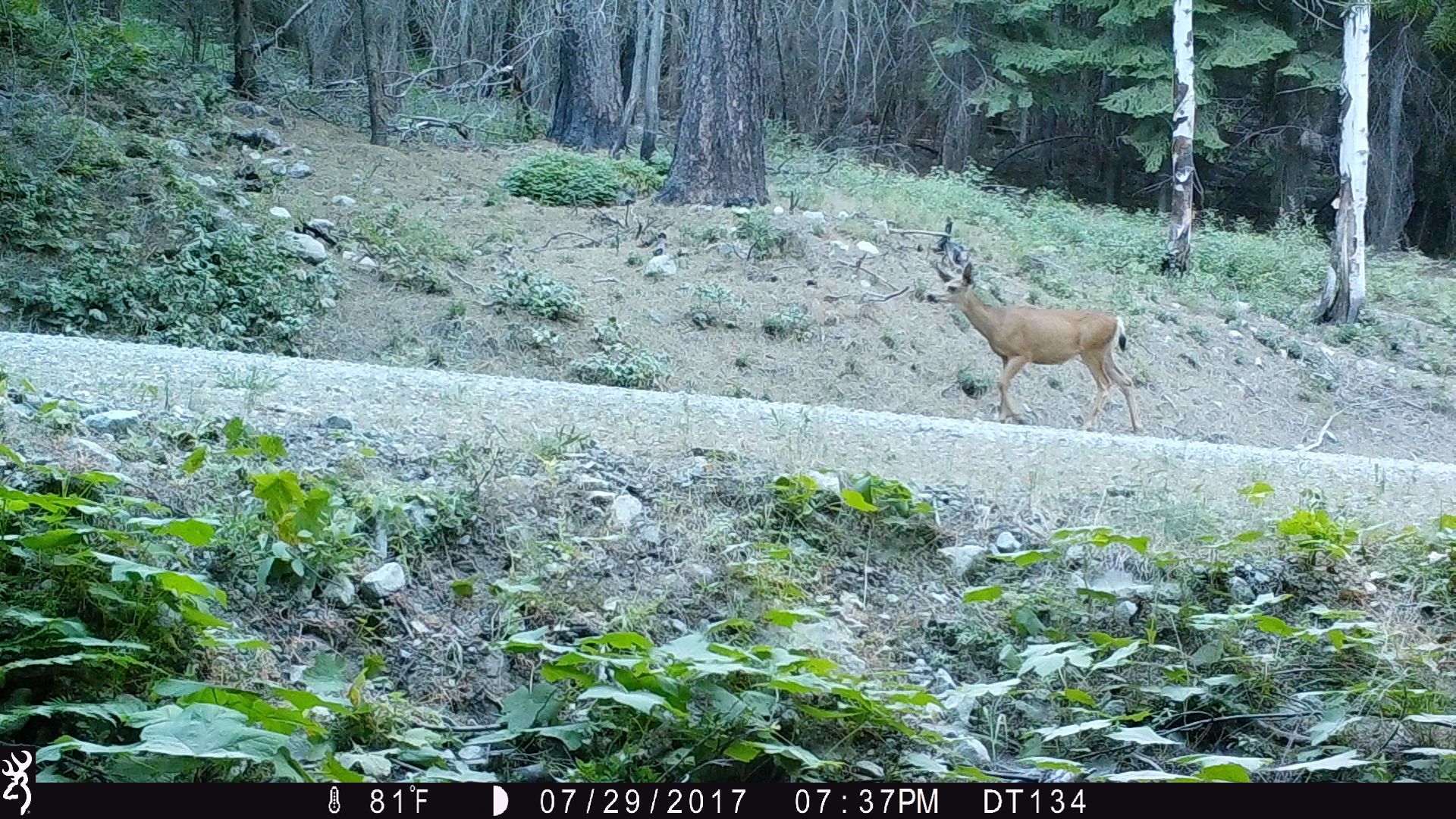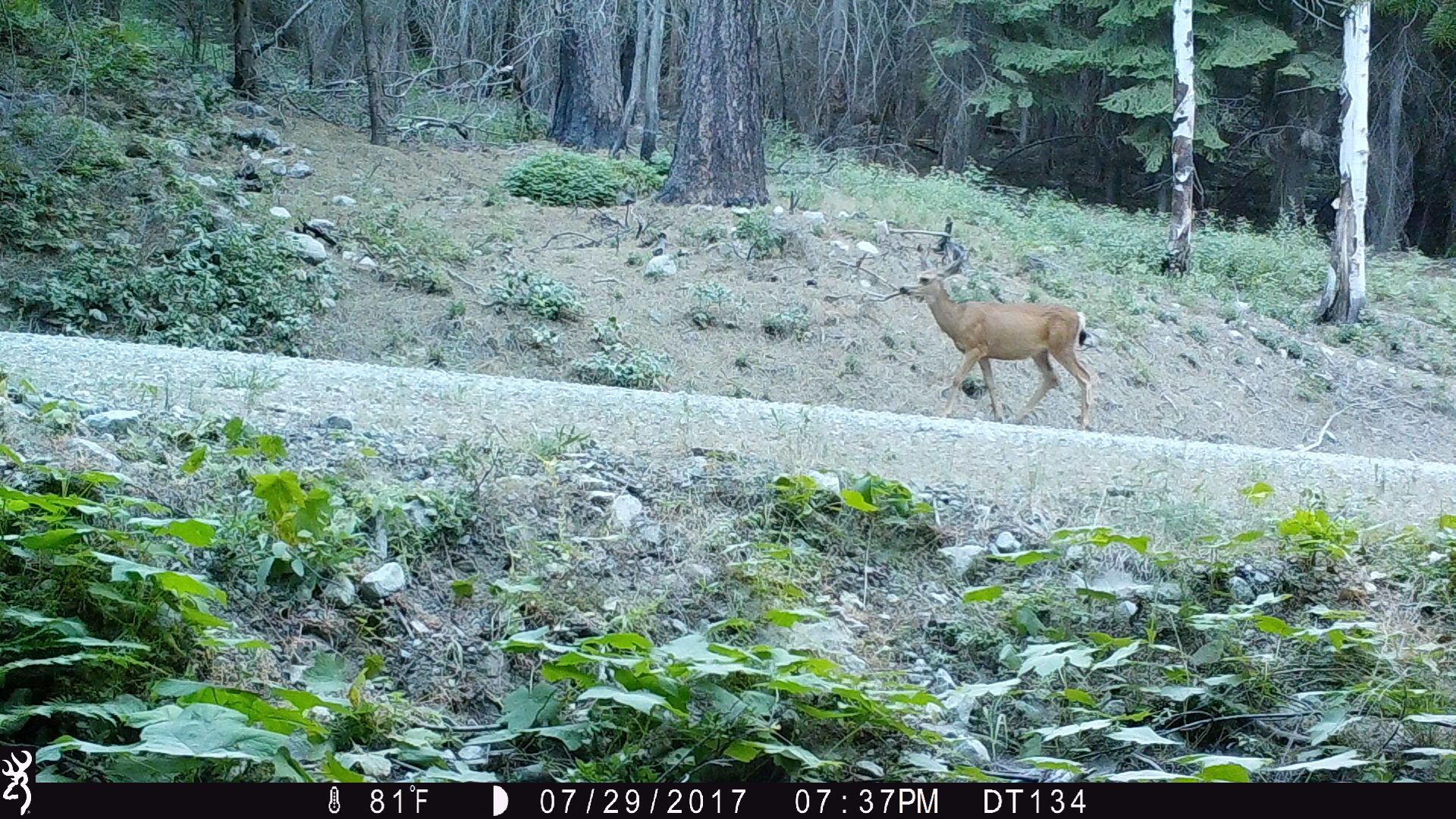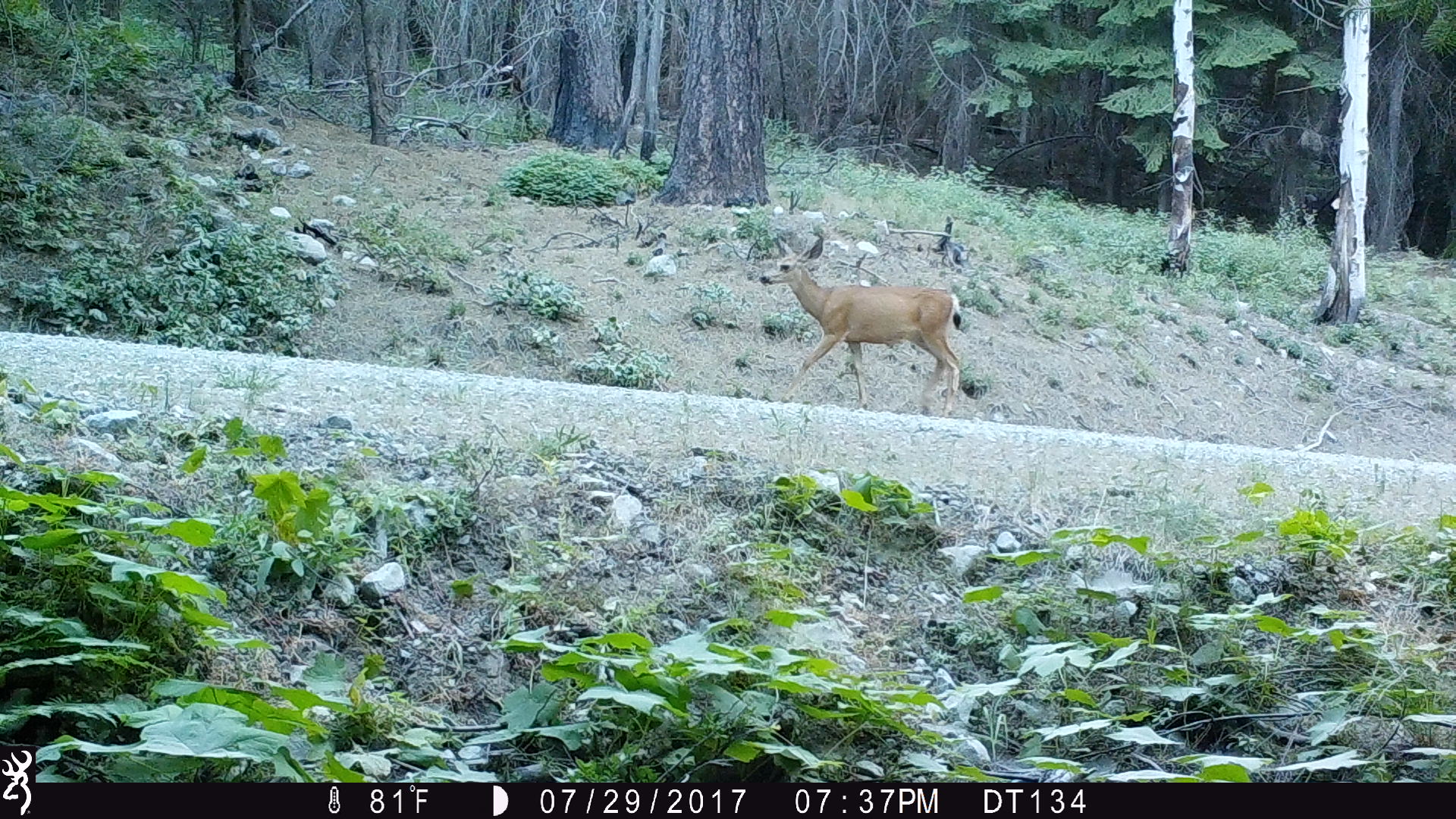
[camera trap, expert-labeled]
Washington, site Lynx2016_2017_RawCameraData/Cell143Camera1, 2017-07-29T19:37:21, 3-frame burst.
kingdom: Animalia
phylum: Chordata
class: Mammalia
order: Artiodactyla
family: Cervidae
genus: Odocoileus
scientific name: Odocoileus hemionus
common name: mule deer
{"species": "Odocoileus hemionus (mule deer)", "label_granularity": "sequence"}